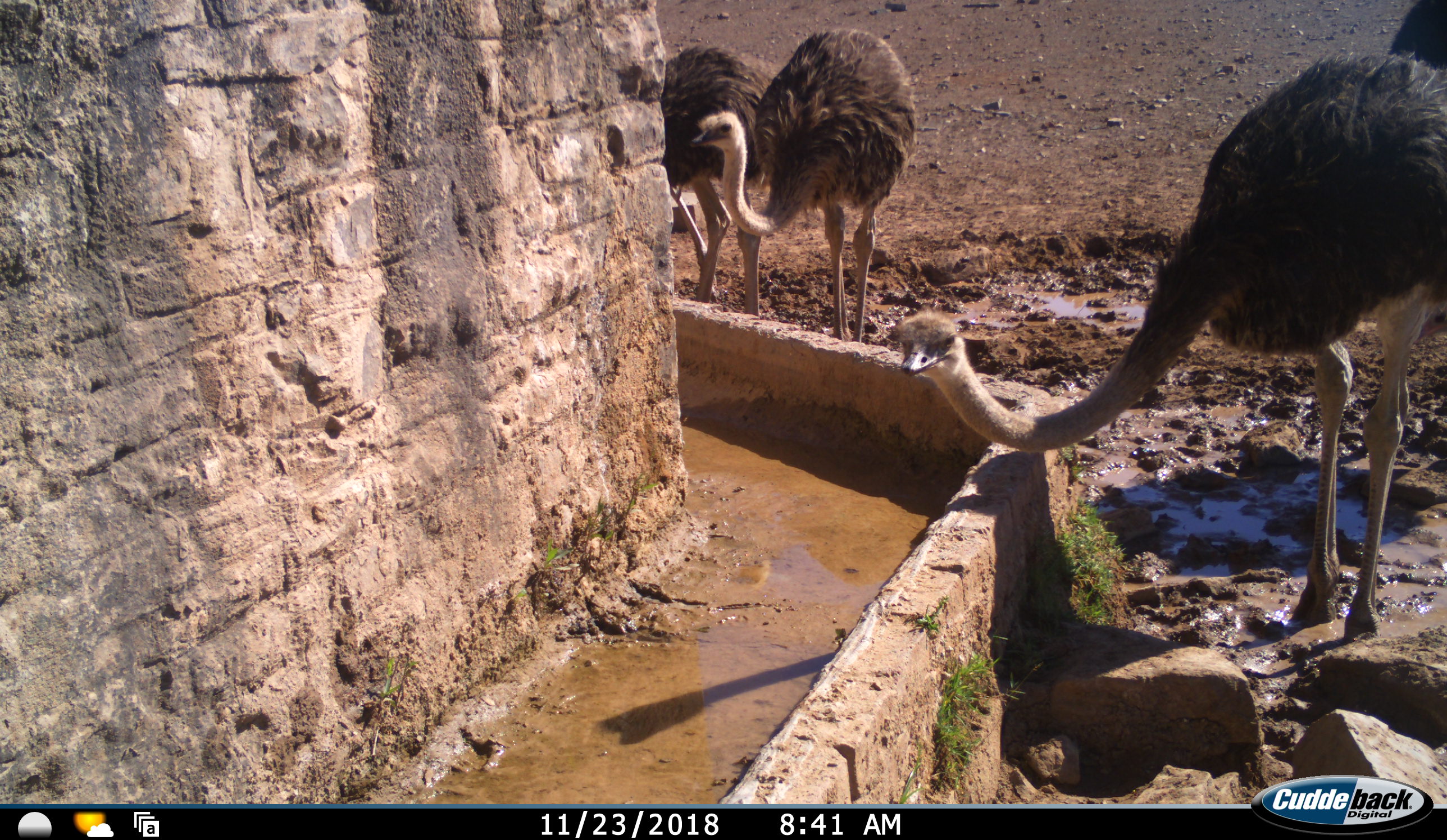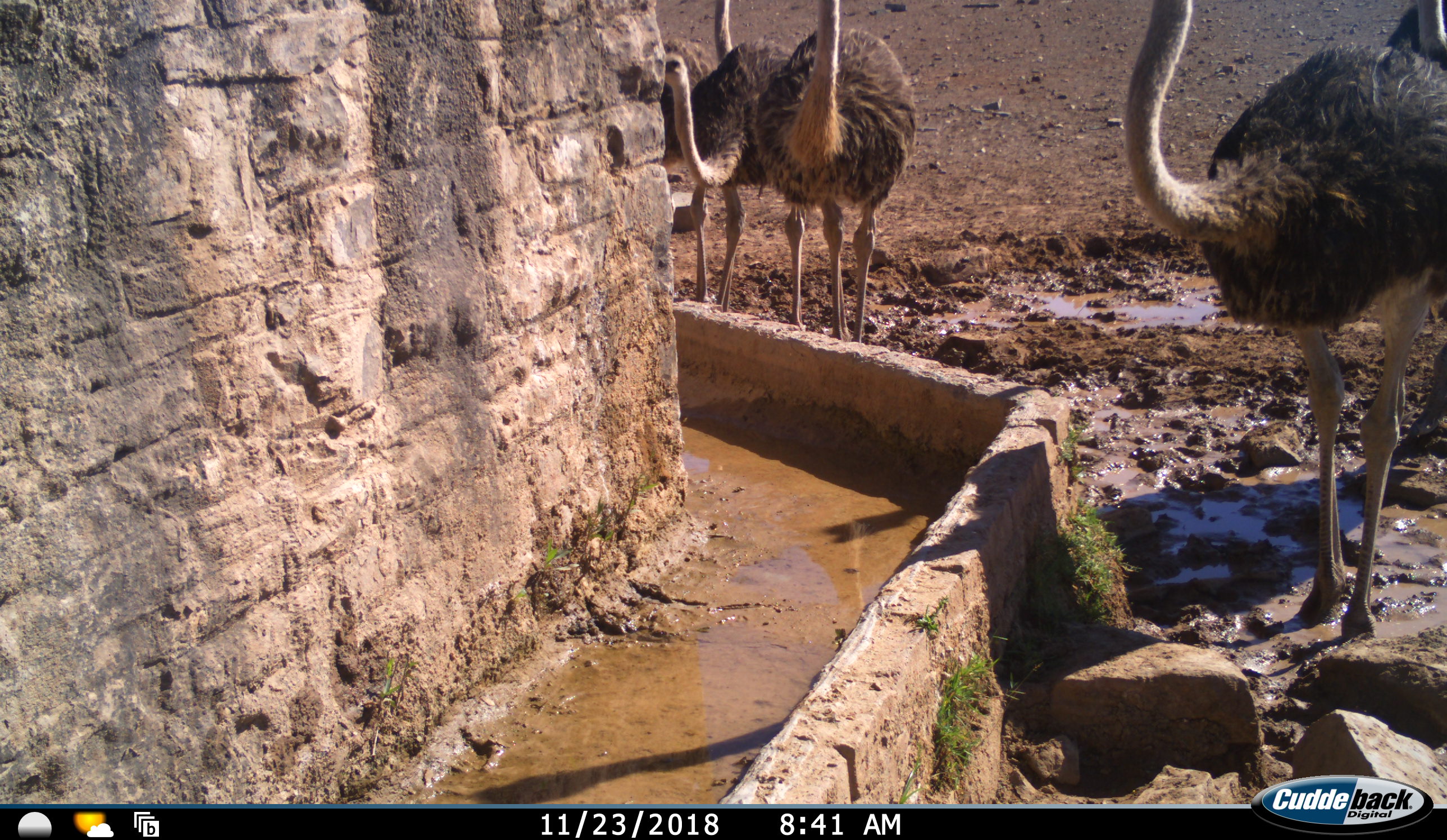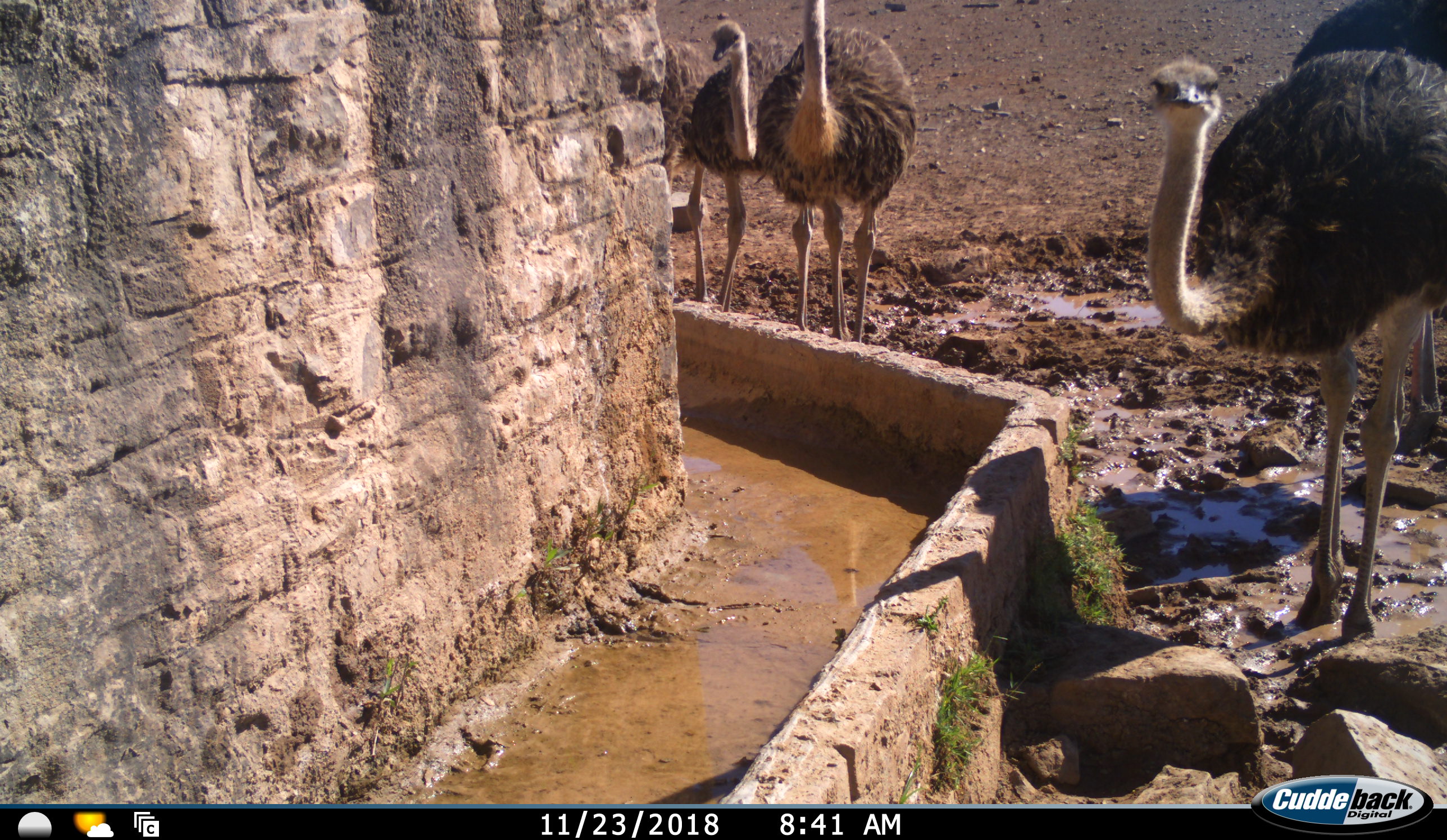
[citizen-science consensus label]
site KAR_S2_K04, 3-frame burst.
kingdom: Animalia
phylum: Chordata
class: Aves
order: Struthioniformes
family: Struthionidae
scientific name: Struthionidae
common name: ostrich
Ostrich (Struthionidae), count 5. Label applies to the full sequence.